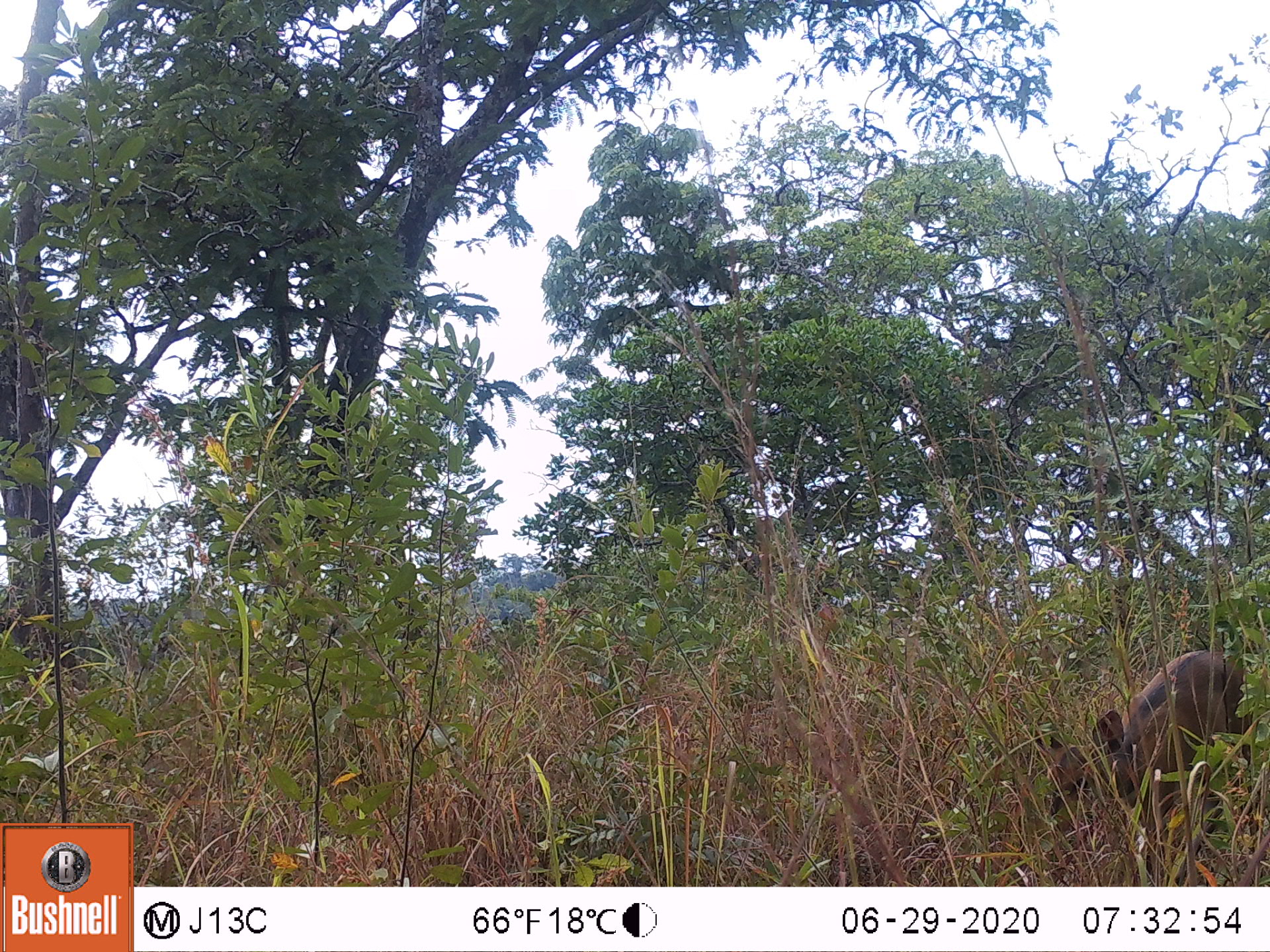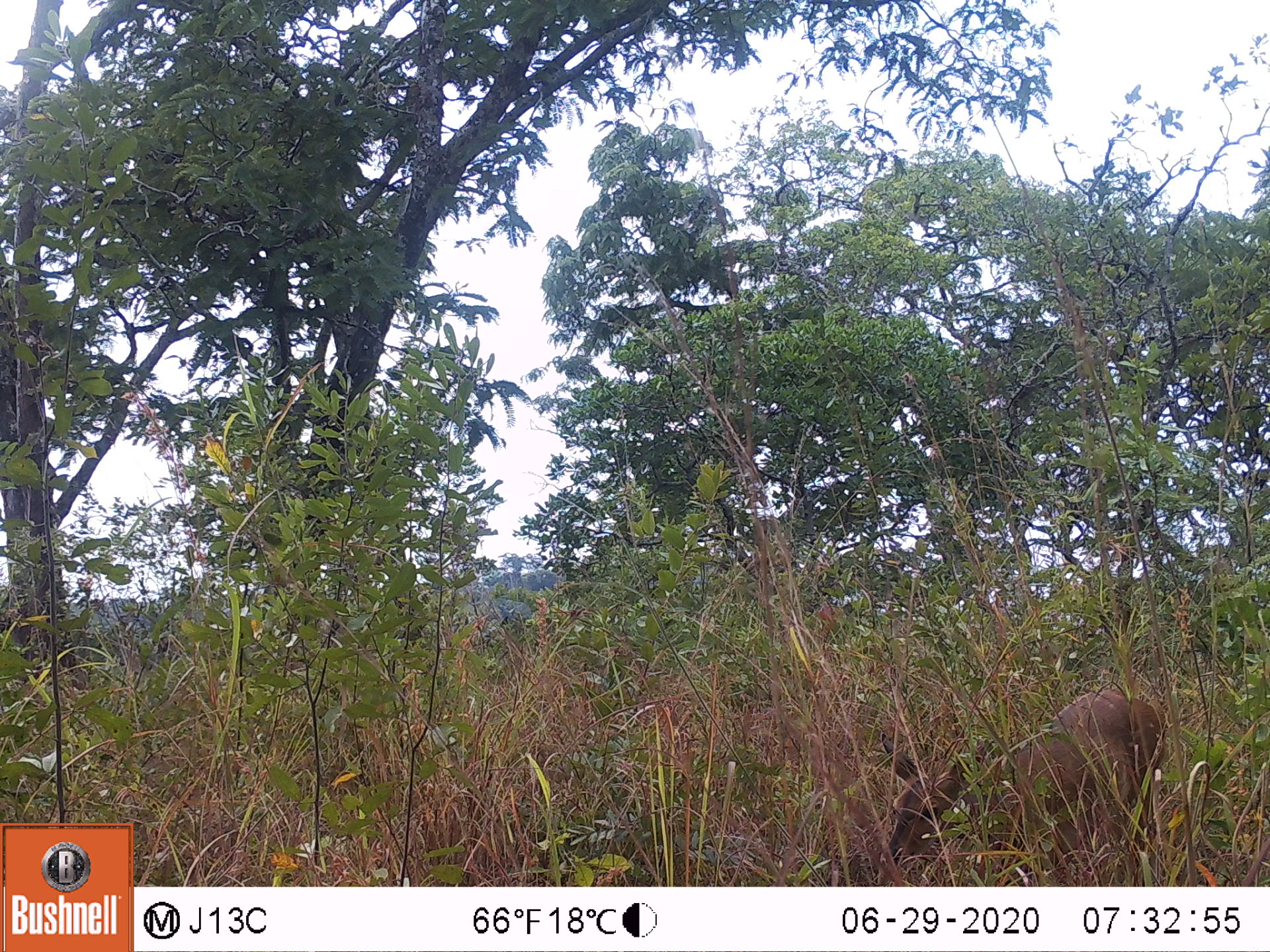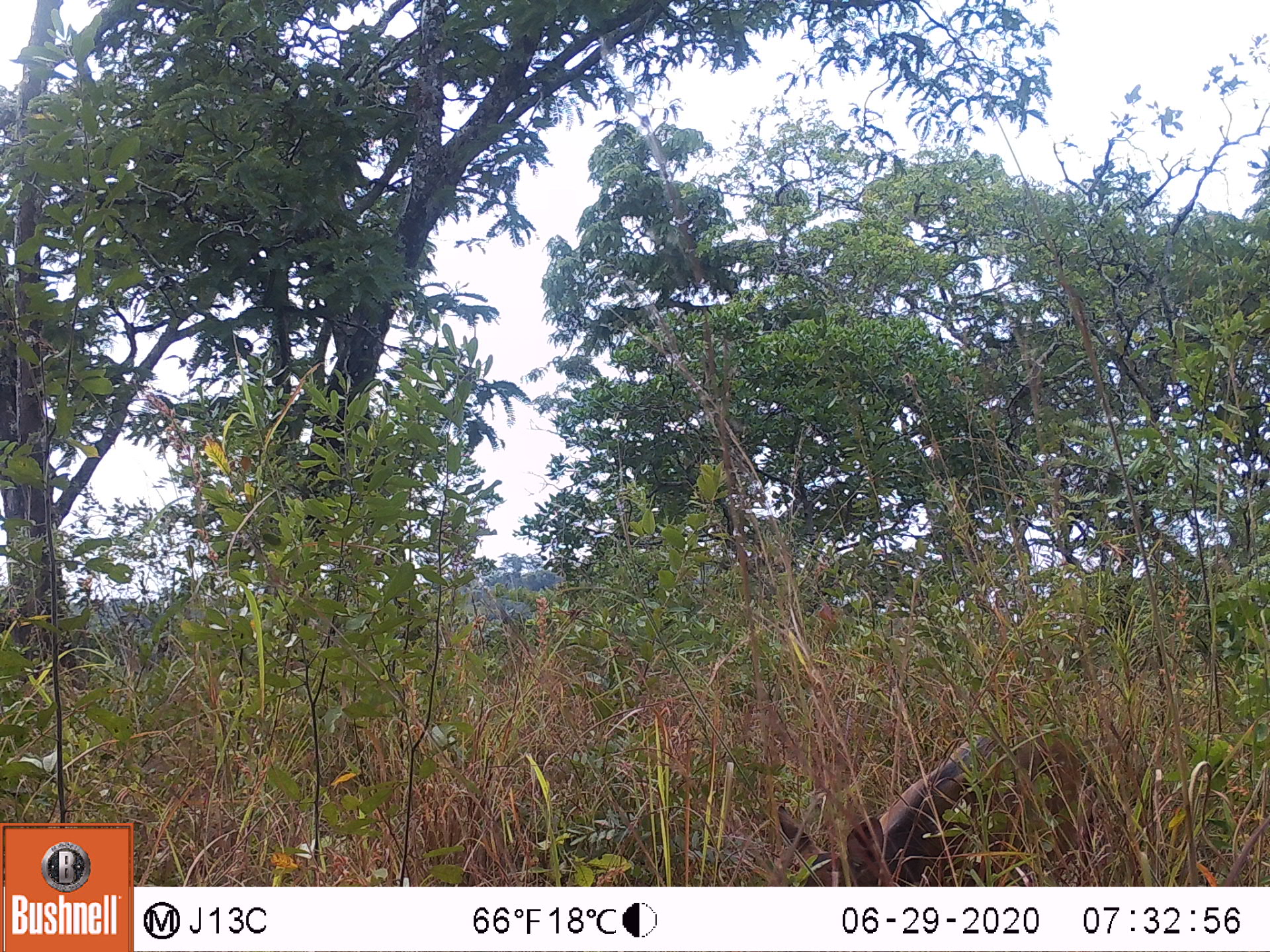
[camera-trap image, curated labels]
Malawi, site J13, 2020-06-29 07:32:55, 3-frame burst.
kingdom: Animalia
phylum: Chordata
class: Mammalia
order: Artiodactyla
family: Bovidae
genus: Tragelaphus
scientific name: Tragelaphus sylvaticus sylvaticus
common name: cape bushbuck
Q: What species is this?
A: Cape bushbuck (Tragelaphus sylvaticus sylvaticus).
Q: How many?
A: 1.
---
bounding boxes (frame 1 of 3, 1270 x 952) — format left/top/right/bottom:
cape bushbuck: 1023/636/1261/871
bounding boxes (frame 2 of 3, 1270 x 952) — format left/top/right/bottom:
cape bushbuck: 873/684/1177/882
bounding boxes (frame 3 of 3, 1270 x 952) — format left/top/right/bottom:
cape bushbuck: 766/716/1106/884